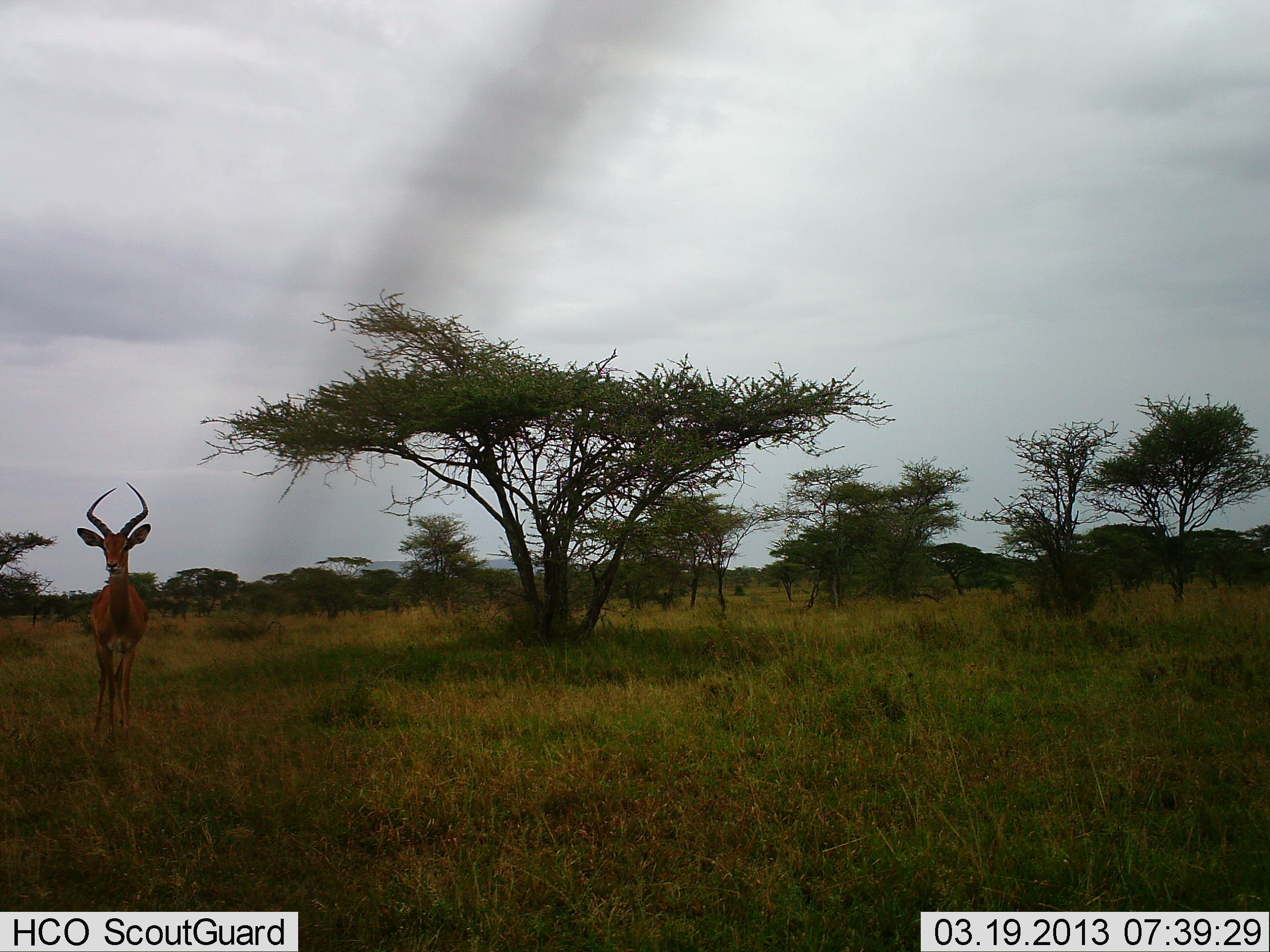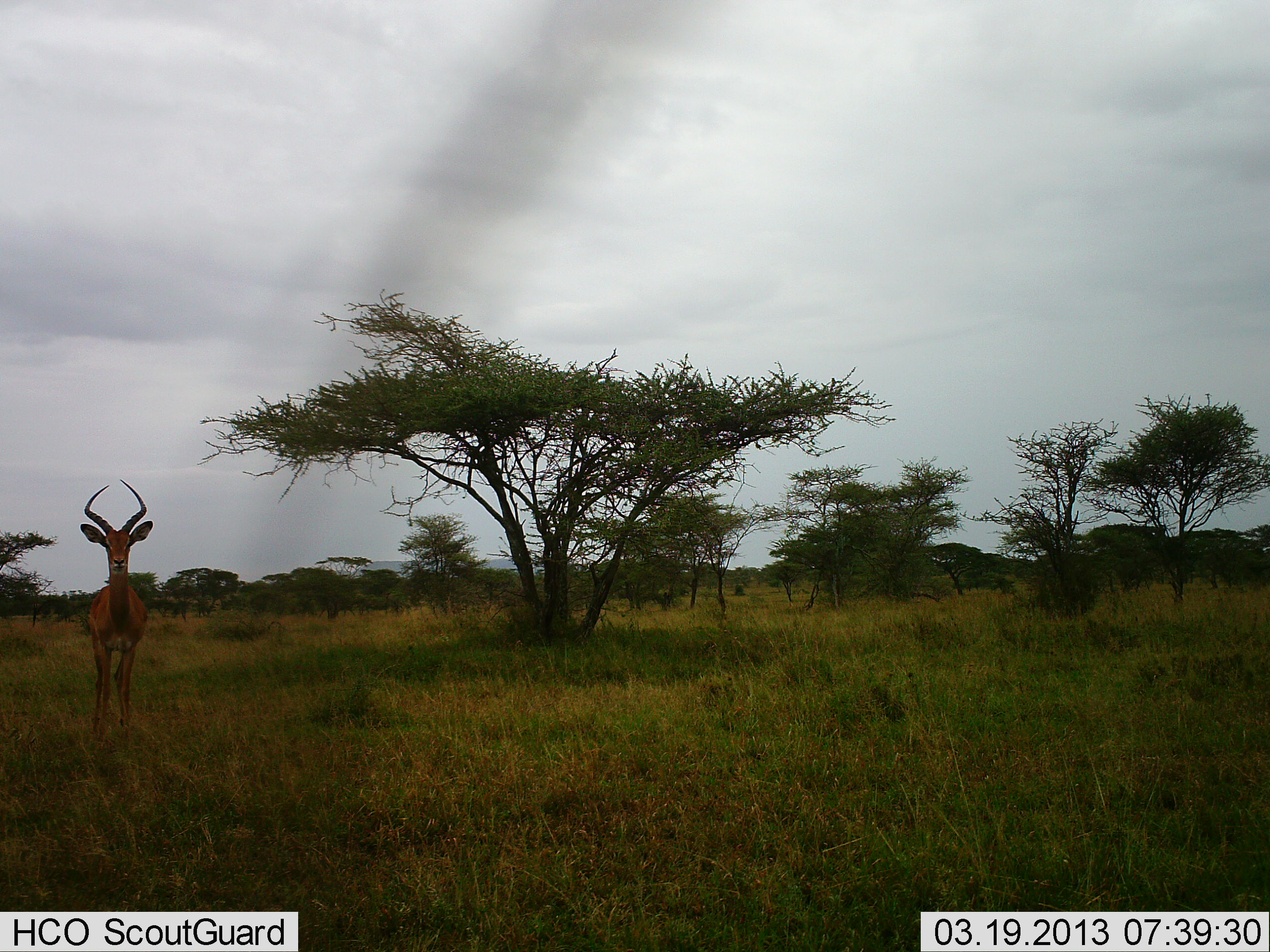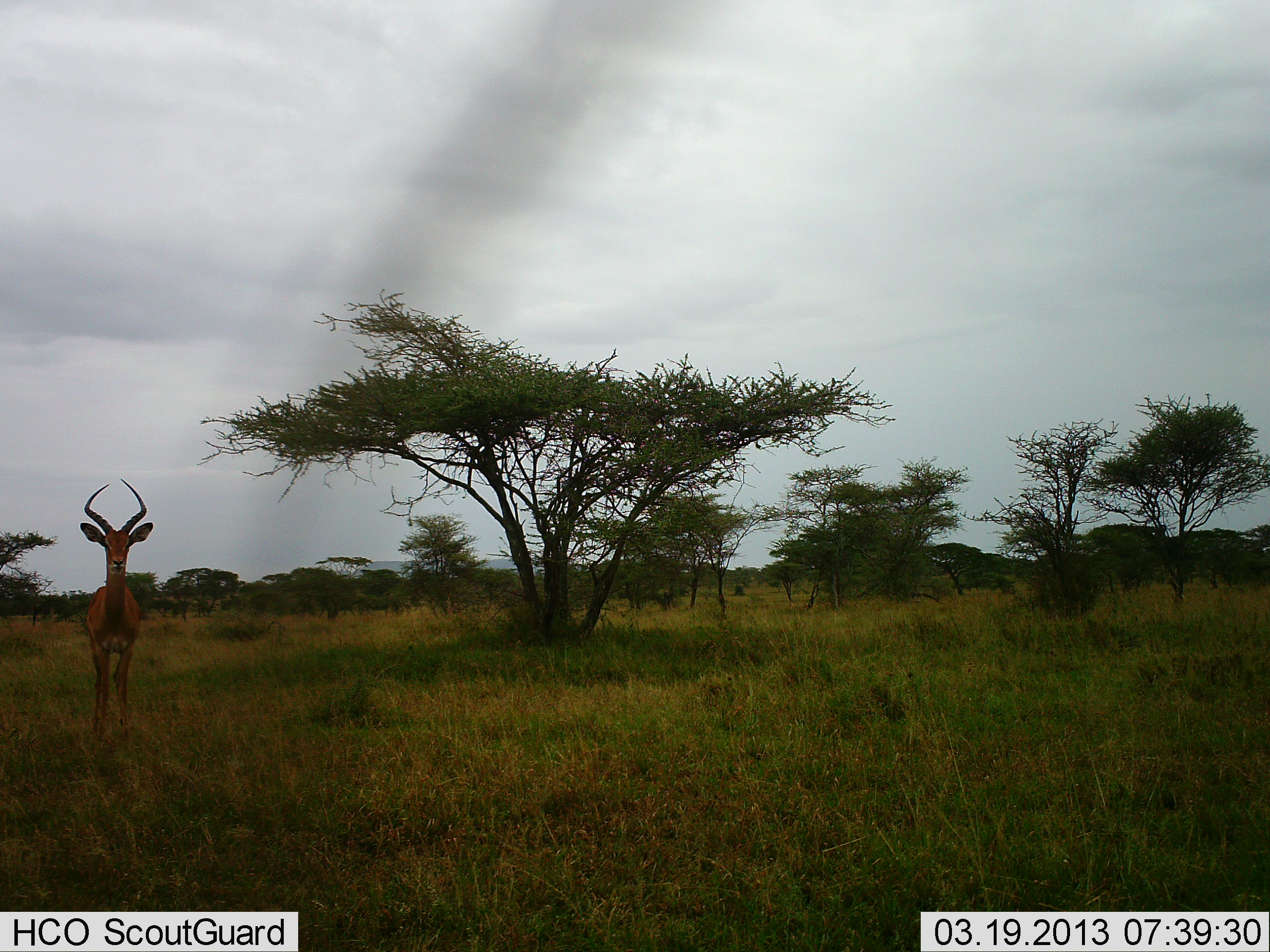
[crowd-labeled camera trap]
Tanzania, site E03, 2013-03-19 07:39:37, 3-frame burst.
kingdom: Animalia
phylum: Chordata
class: Mammalia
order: Artiodactyla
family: Bovidae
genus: Aepyceros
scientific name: Aepyceros melampus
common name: impala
Impala (Aepyceros melampus), count 1. Behavior (volunteer vote fractions): standing 100%, resting 0%, moving 0%, interacting 0%. Young present (vote fraction): 0%. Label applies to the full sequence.